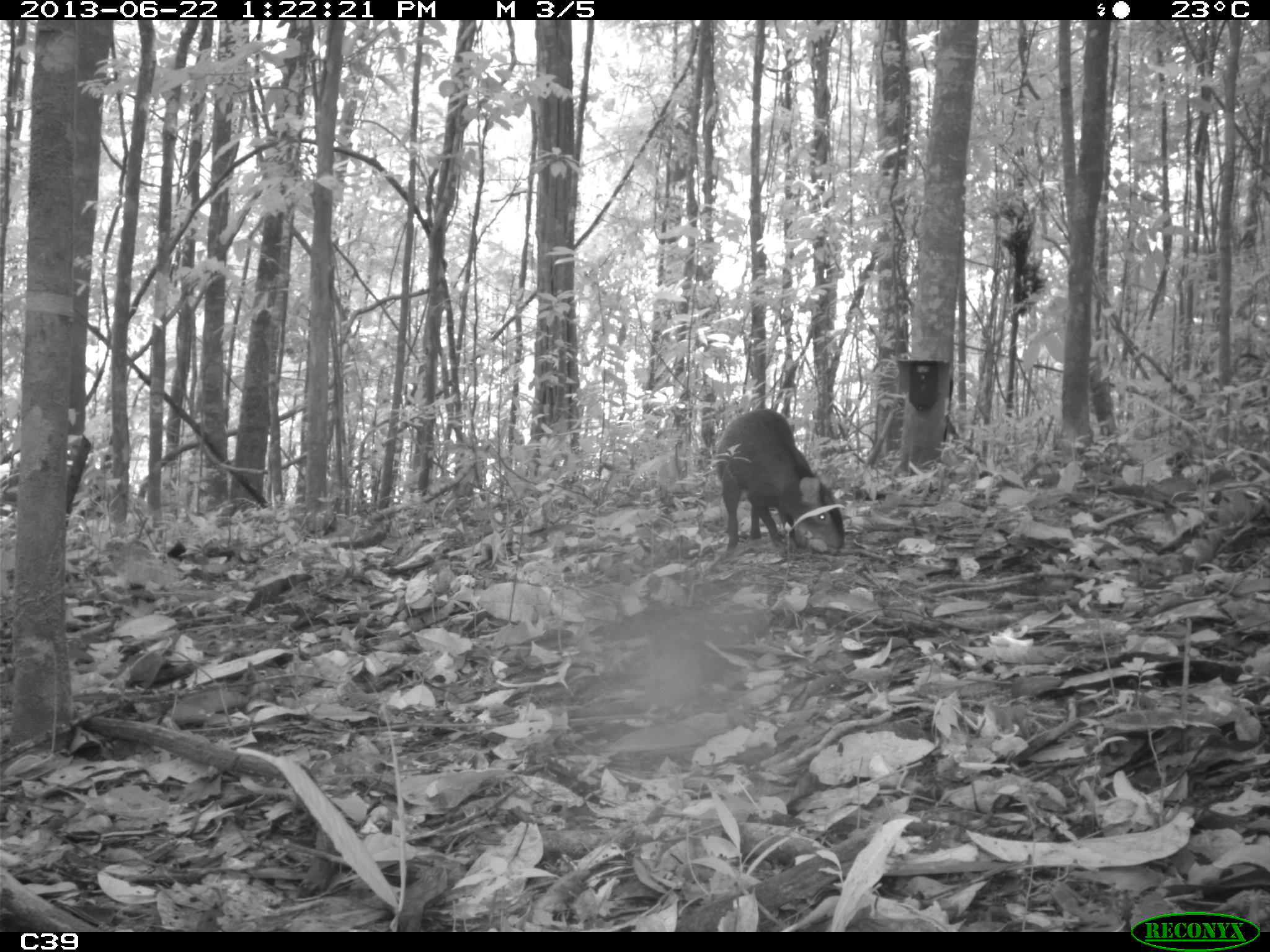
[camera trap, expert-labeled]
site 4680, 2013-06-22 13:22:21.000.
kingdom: Animalia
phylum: Chordata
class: Mammalia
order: Rodentia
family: Dasyproctidae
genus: Dasyprocta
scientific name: Dasyprocta leporina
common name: red-rumped agouti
Dasyprocta leporina (red-rumped agouti), count 1, age adult.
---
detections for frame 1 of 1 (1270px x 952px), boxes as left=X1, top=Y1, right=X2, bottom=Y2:
dasyprocta leporina: left=716, top=407, right=845, bottom=556